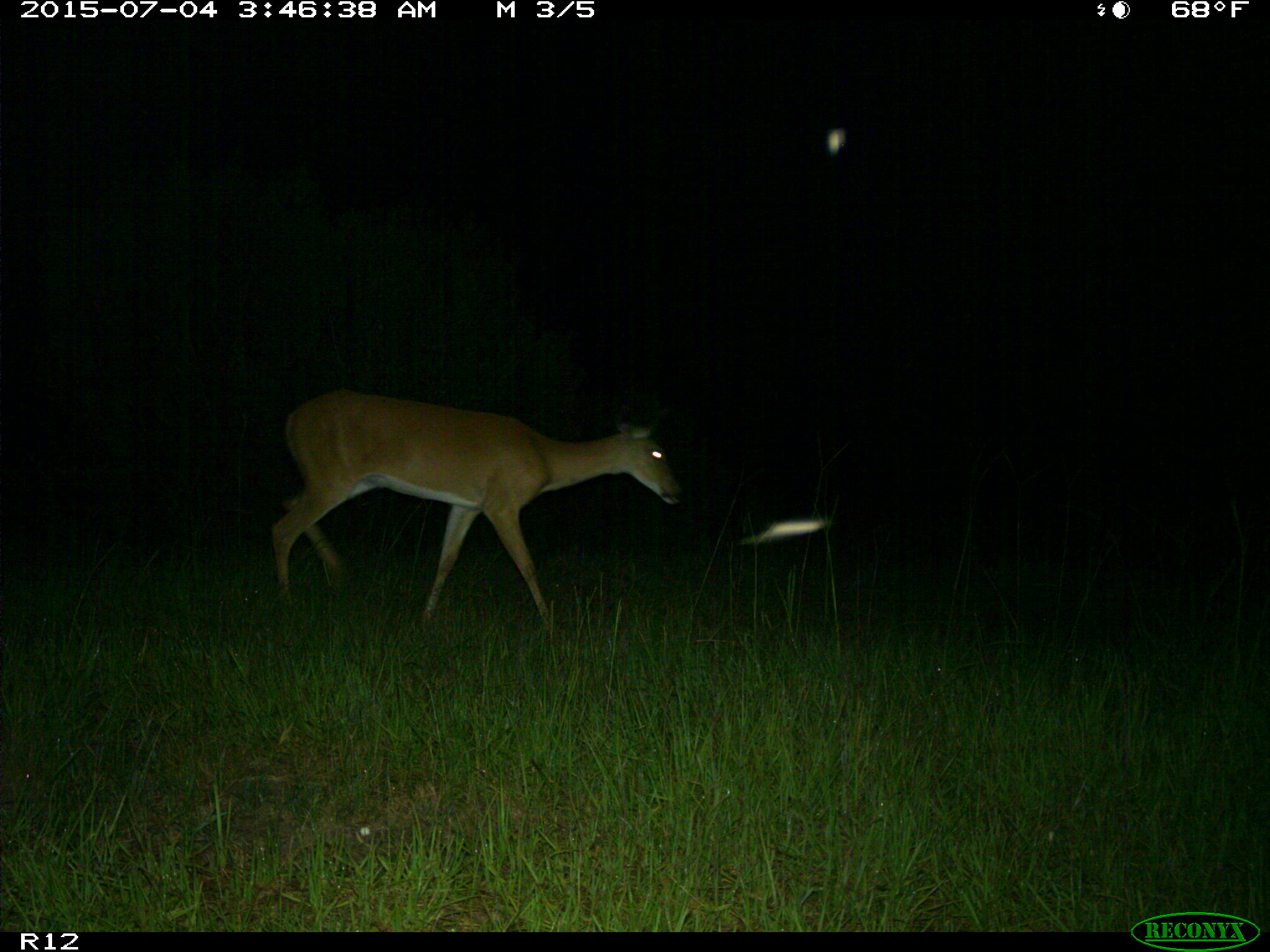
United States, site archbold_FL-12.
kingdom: Animalia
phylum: Chordata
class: Mammalia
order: Artiodactyla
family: Cervidae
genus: Odocoileus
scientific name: Odocoileus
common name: deer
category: unidentified deer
Unidentified deer (deer) (Odocoileus).